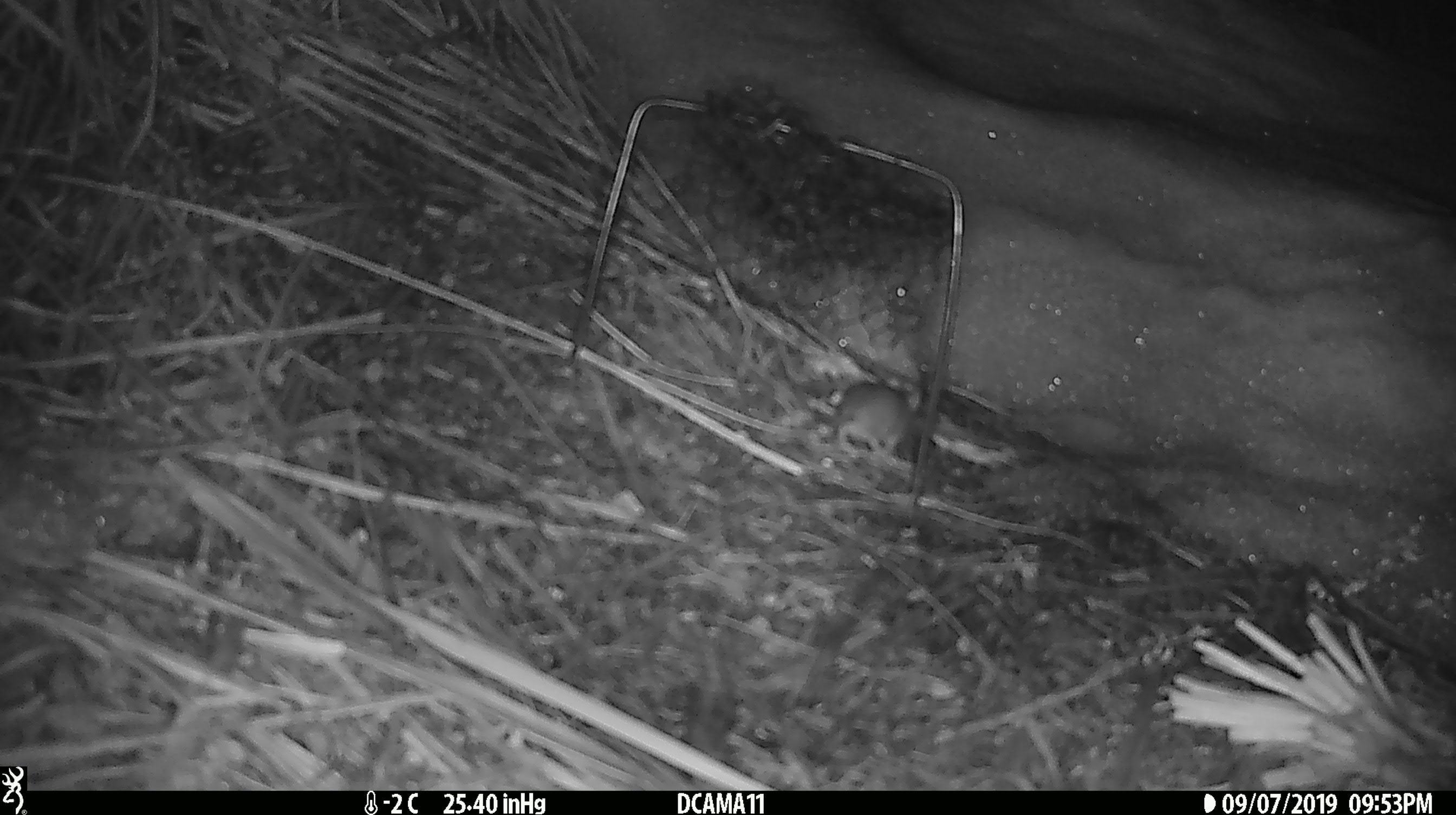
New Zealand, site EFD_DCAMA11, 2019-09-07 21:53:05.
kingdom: Animalia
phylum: Chordata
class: Mammalia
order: Rodentia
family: Muridae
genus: Mus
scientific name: Mus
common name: mouse